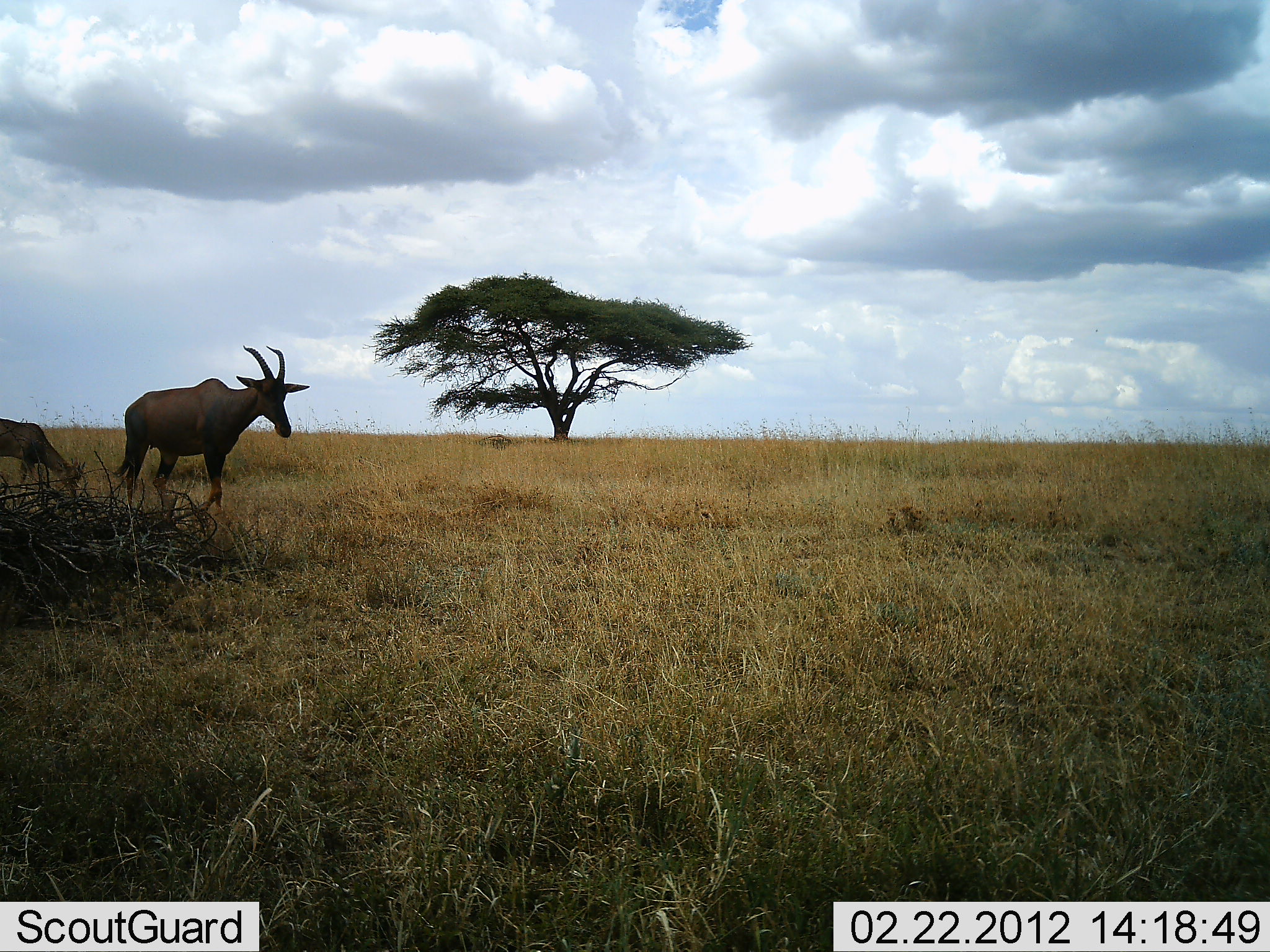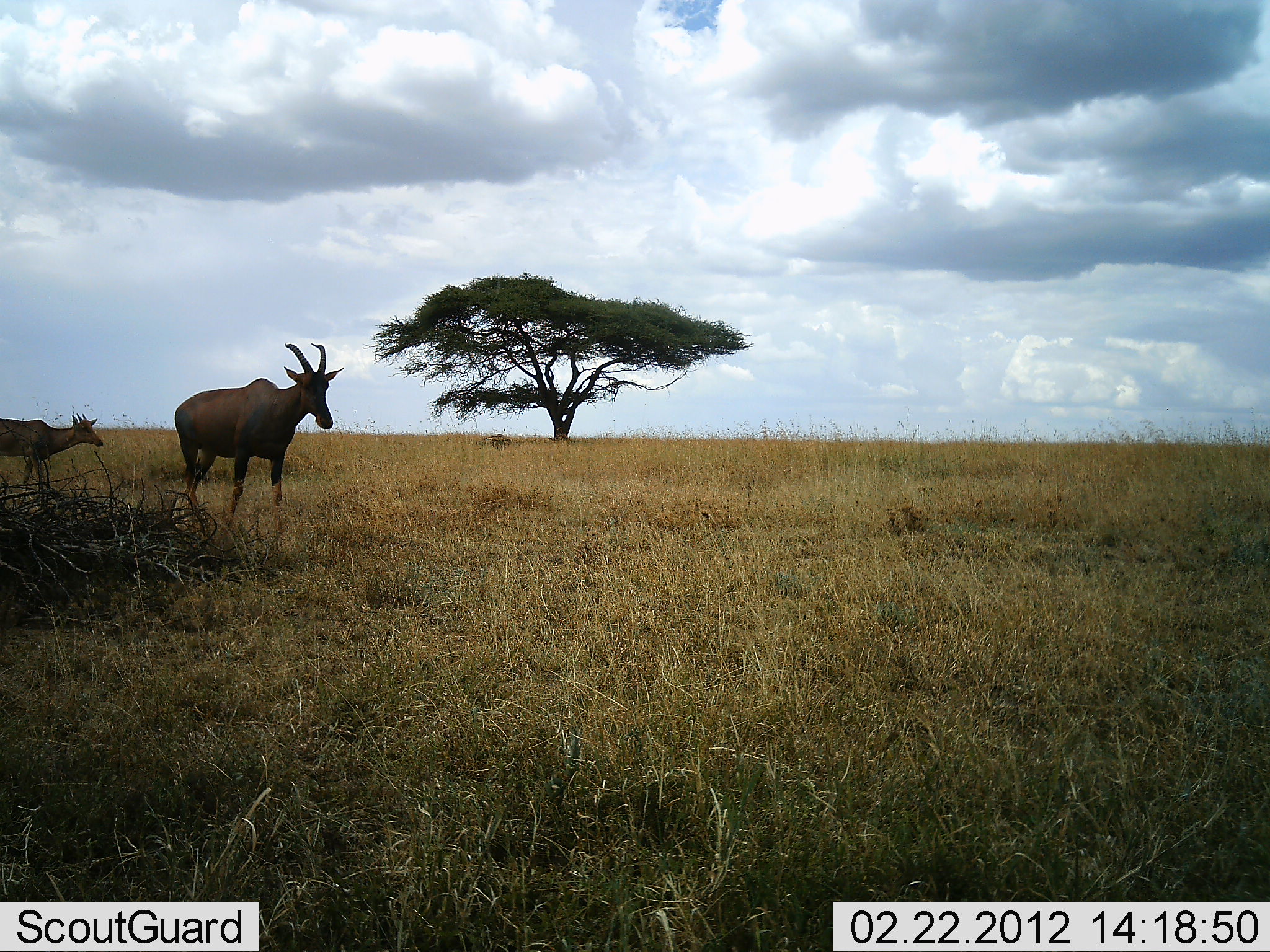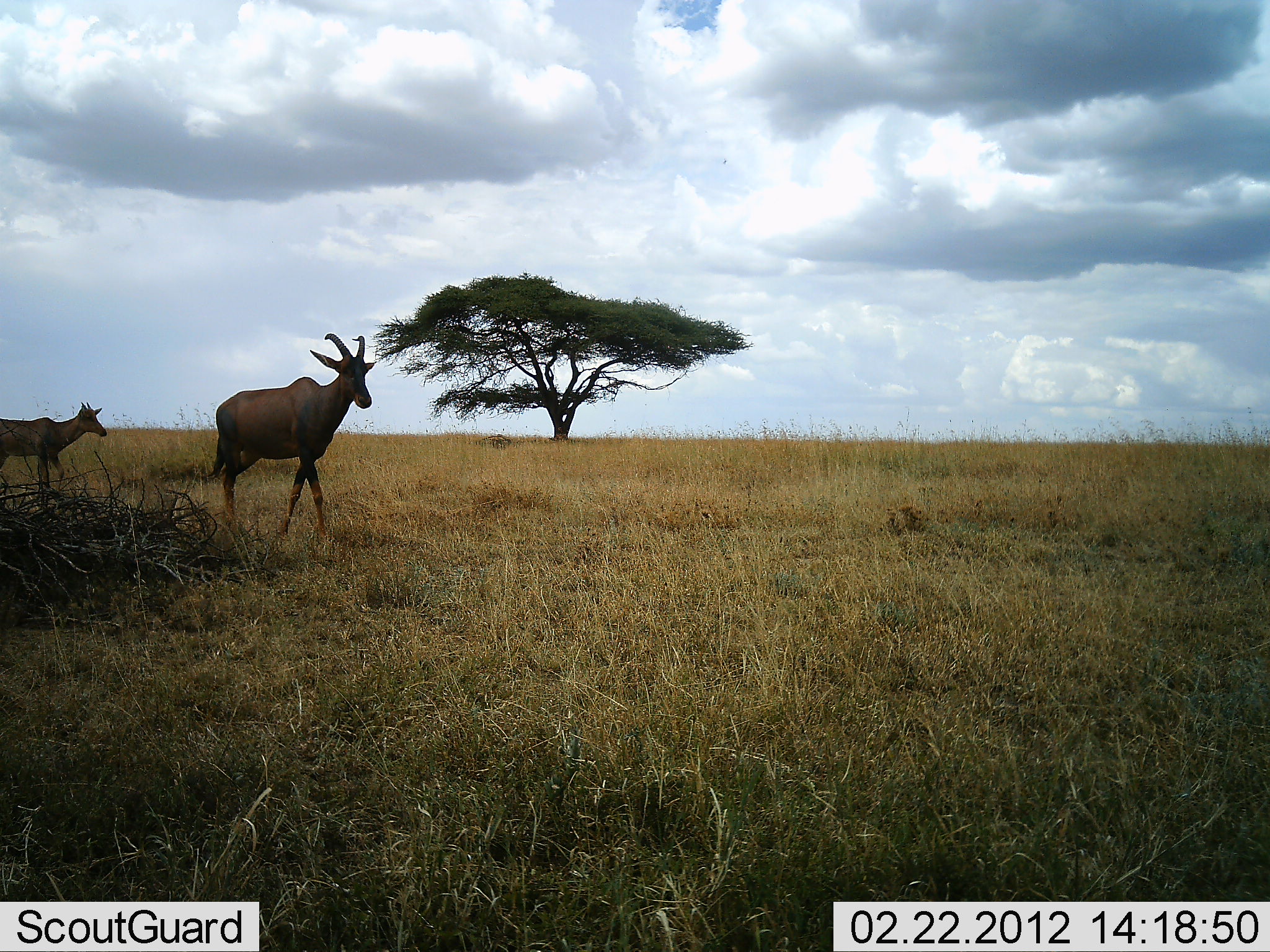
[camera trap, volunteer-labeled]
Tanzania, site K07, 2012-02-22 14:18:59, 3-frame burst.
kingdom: Animalia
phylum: Chordata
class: Mammalia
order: Artiodactyla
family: Bovidae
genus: Damaliscus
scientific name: Damaliscus lunatus jimela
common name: topi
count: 2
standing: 29%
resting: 0%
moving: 86%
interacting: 0%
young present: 50%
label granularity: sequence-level